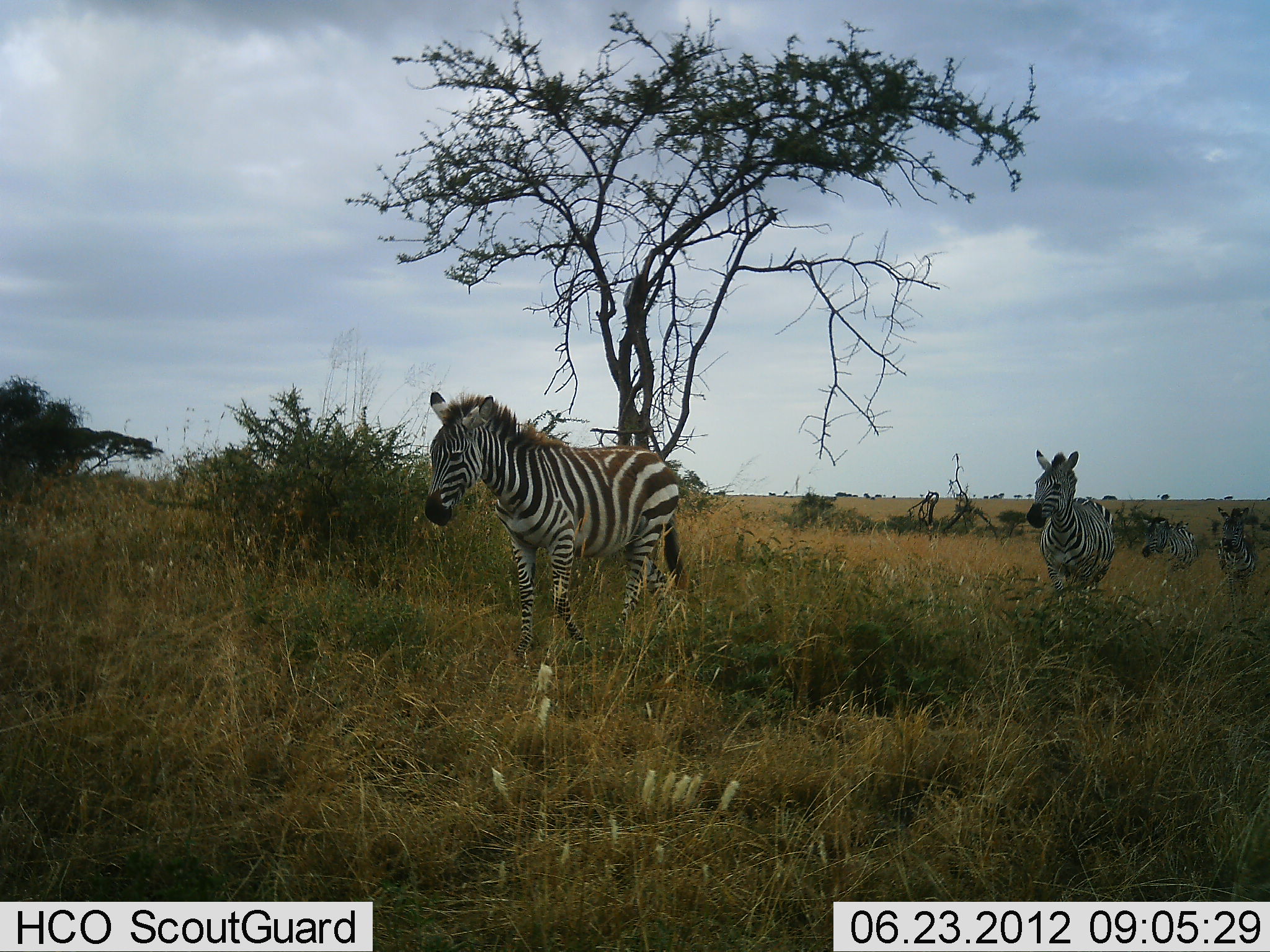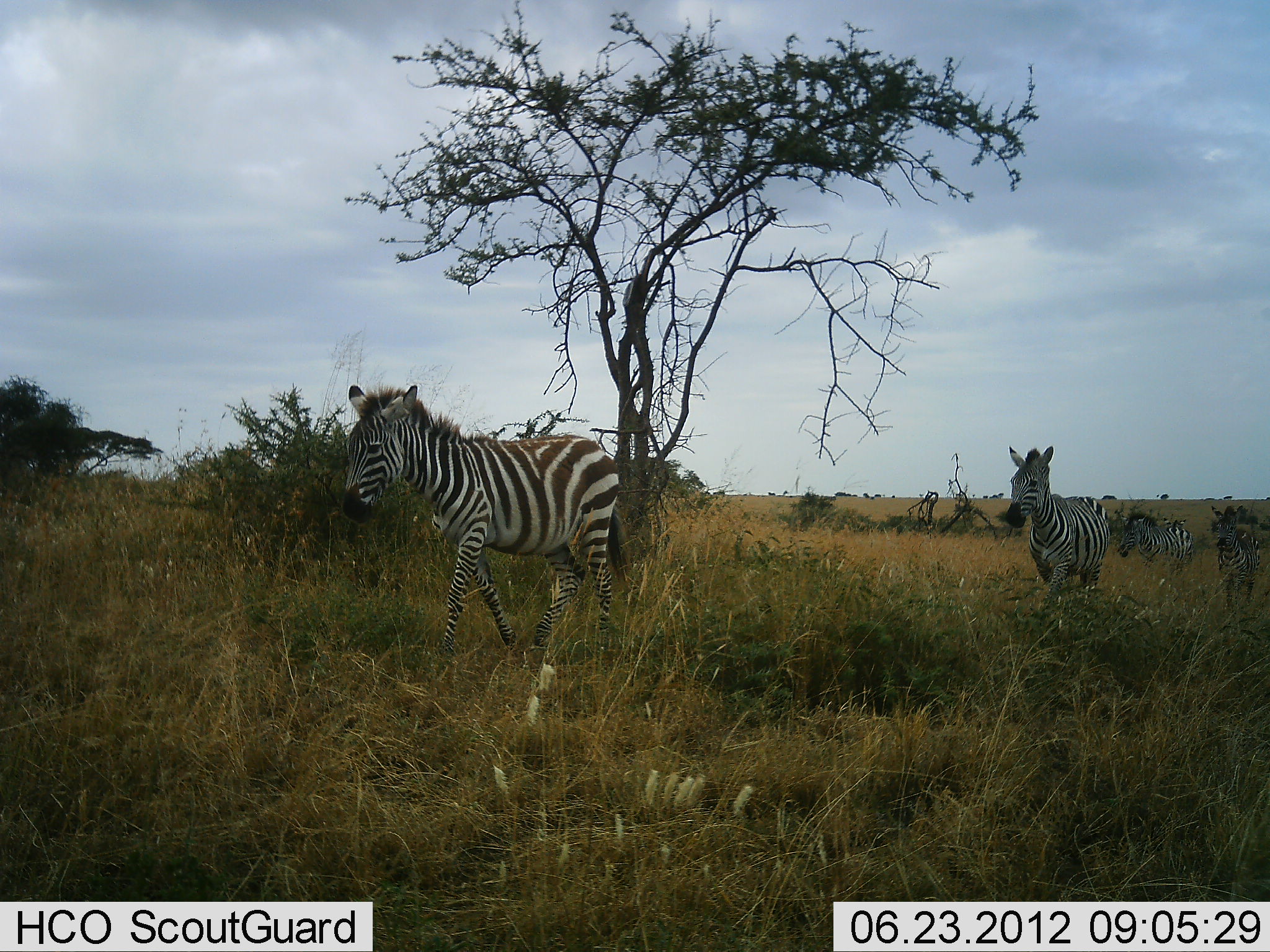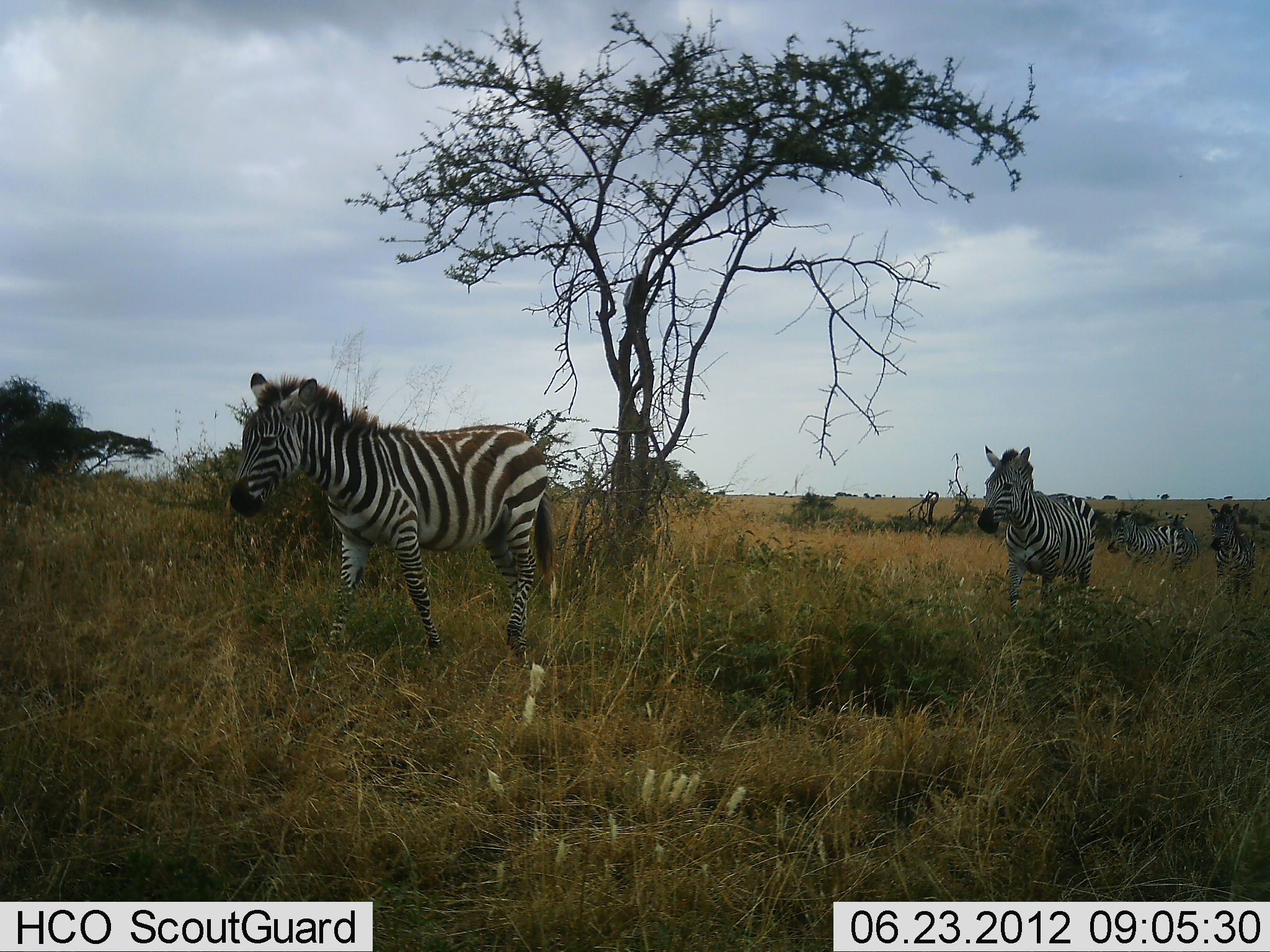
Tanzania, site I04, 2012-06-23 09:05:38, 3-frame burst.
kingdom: Animalia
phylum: Chordata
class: Mammalia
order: Perissodactyla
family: Equidae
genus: Equus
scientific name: Equus quagga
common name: plains zebra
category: zebra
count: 4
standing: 0%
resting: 0%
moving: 100%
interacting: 0%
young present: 10%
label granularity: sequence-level